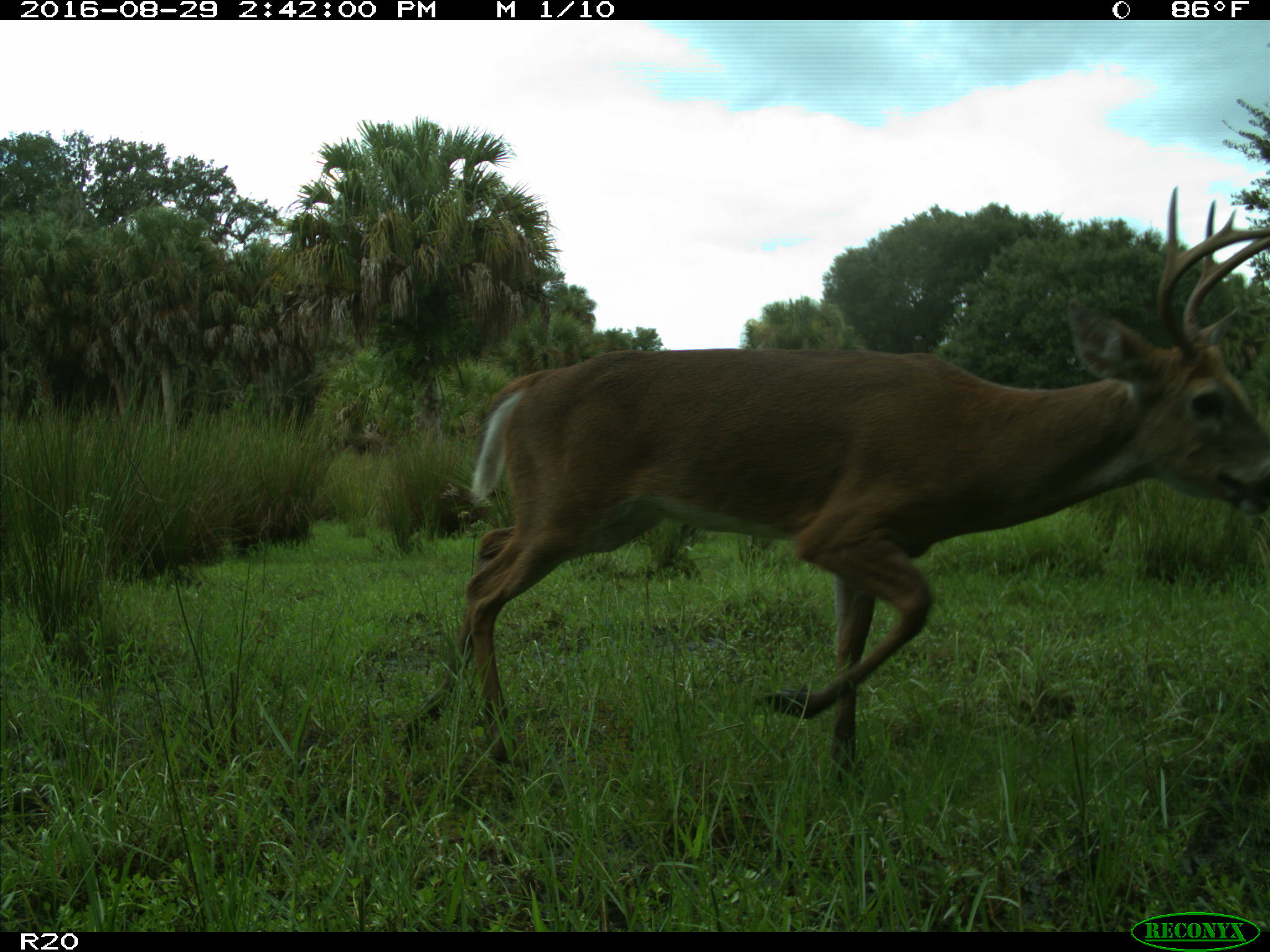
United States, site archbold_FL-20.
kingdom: Animalia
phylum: Chordata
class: Mammalia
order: Artiodactyla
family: Cervidae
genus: Odocoileus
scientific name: Odocoileus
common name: deer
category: unidentified deer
Unidentified deer (deer) (Odocoileus).